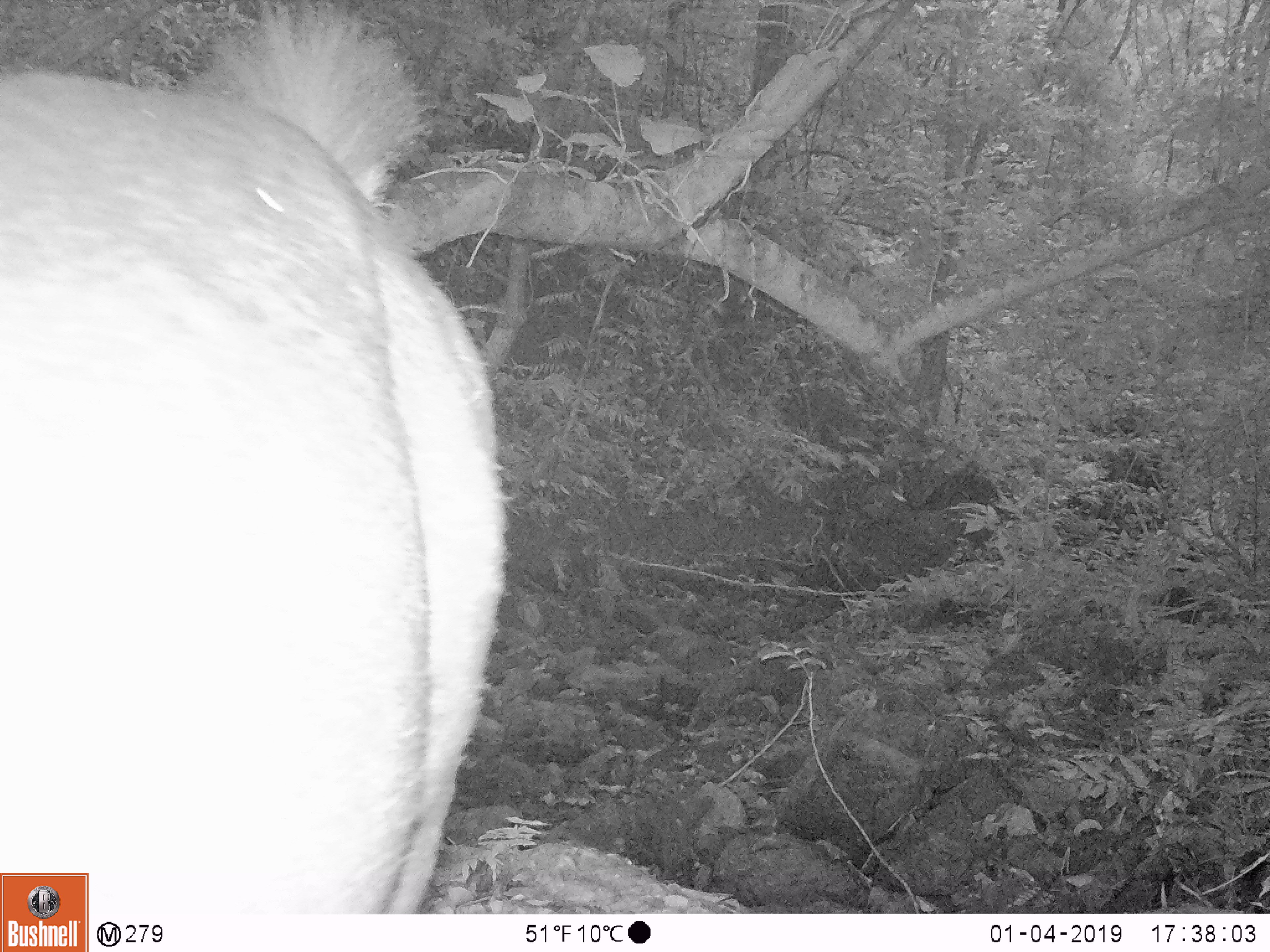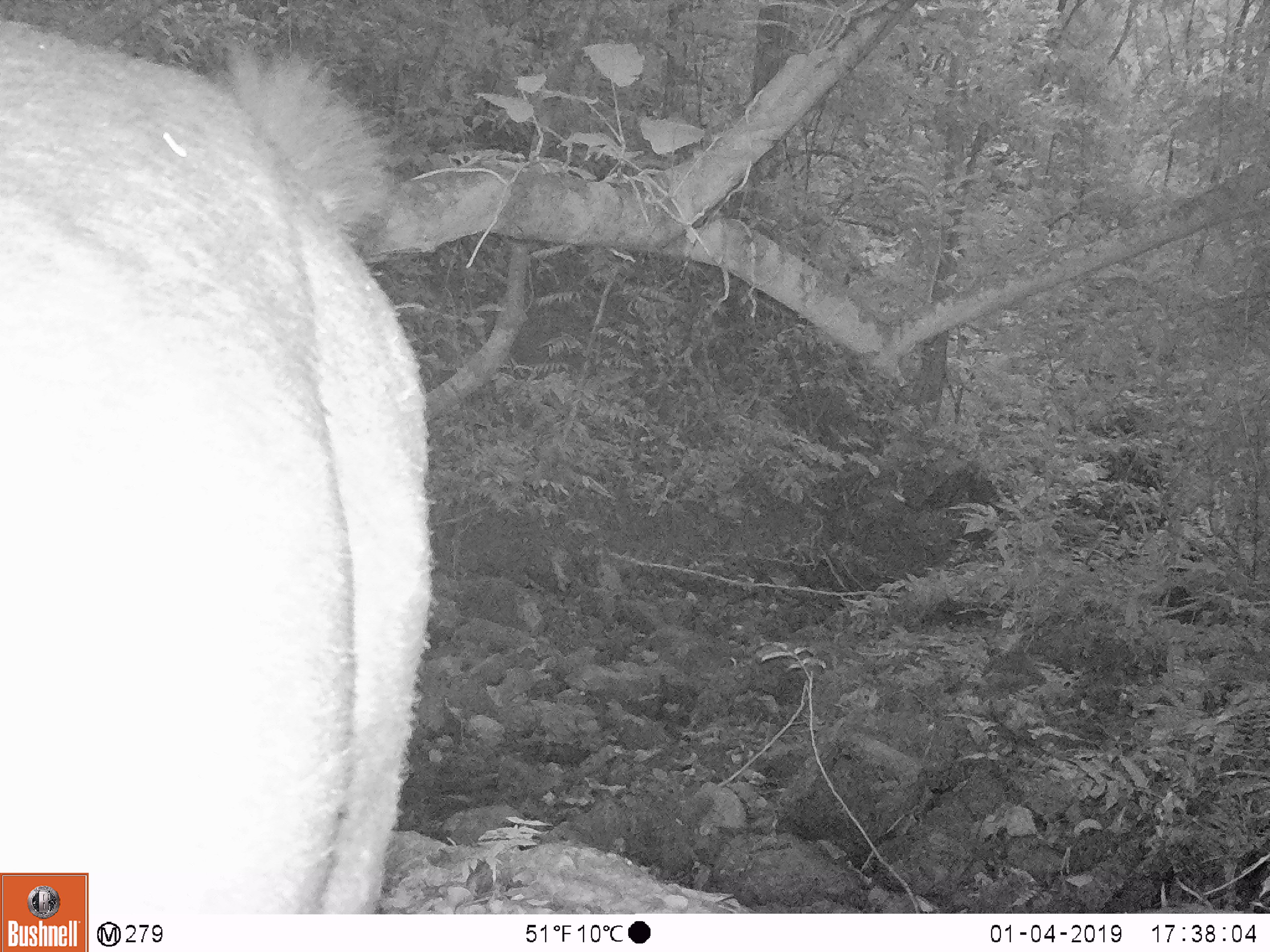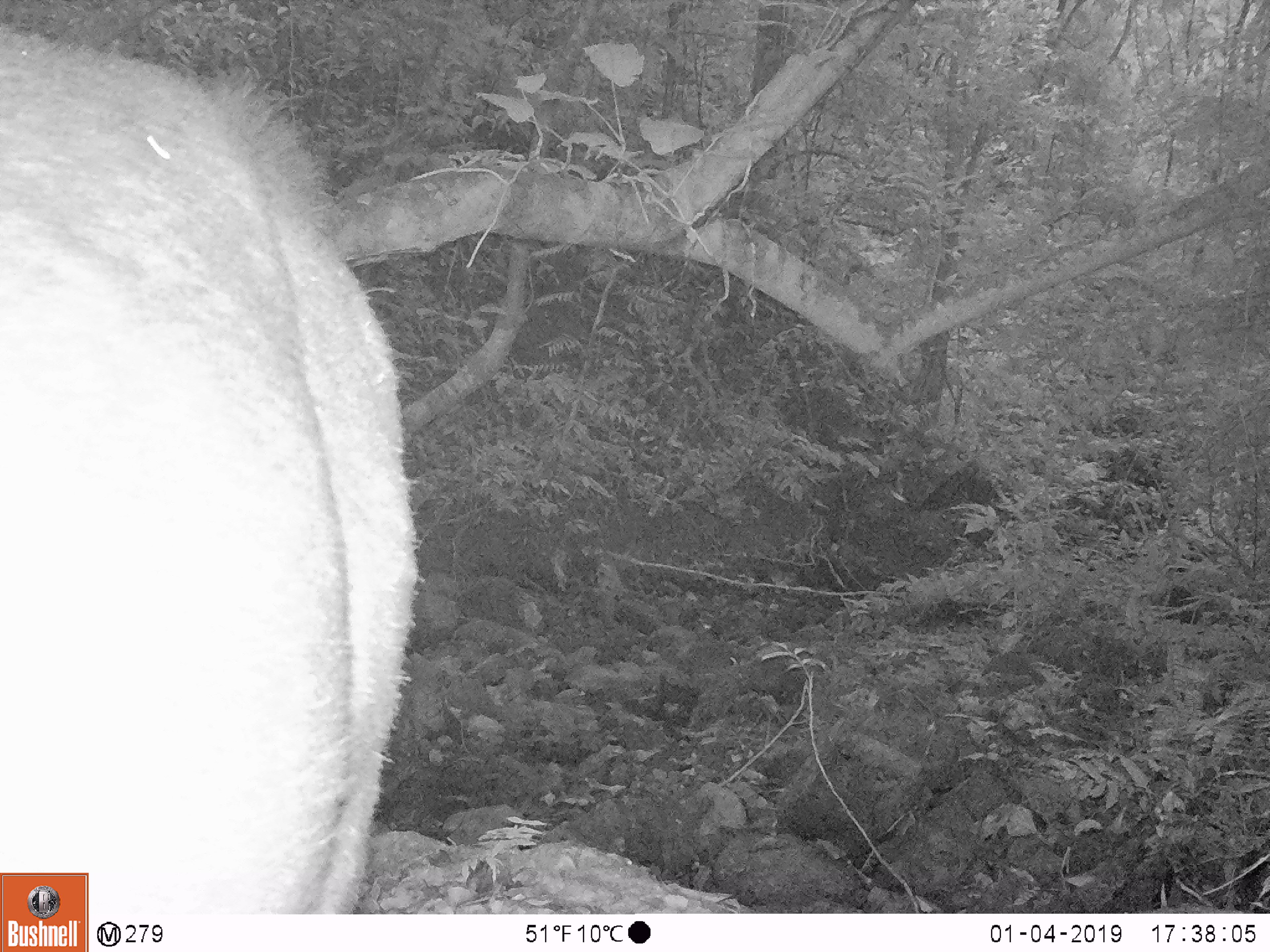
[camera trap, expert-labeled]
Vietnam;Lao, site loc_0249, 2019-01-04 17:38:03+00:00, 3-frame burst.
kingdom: Animalia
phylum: Chordata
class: Mammalia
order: Artiodactyla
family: Cervidae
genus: Rusa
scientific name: Rusa unicolor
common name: sambar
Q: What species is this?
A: Sambar (Rusa unicolor).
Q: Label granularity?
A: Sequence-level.